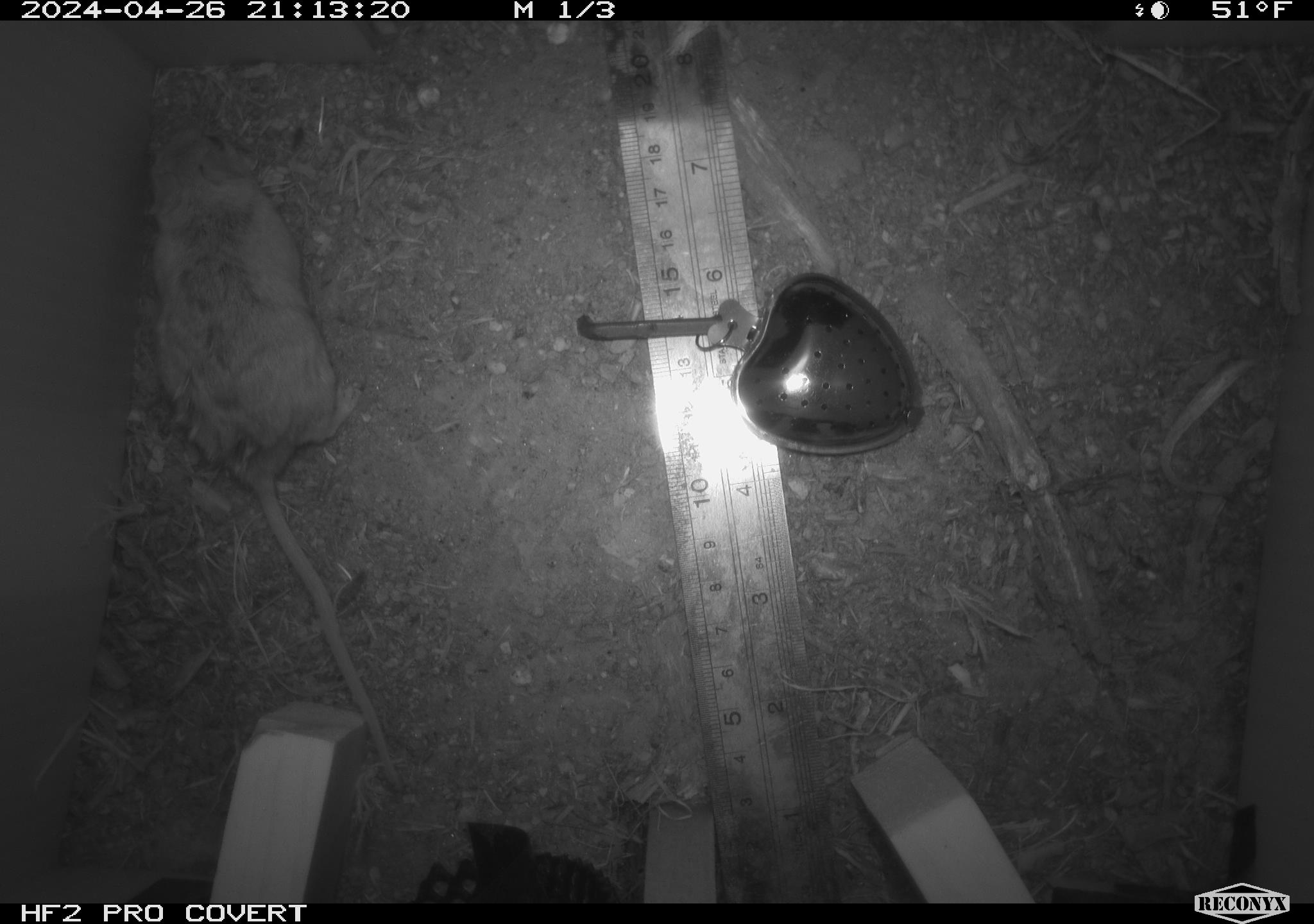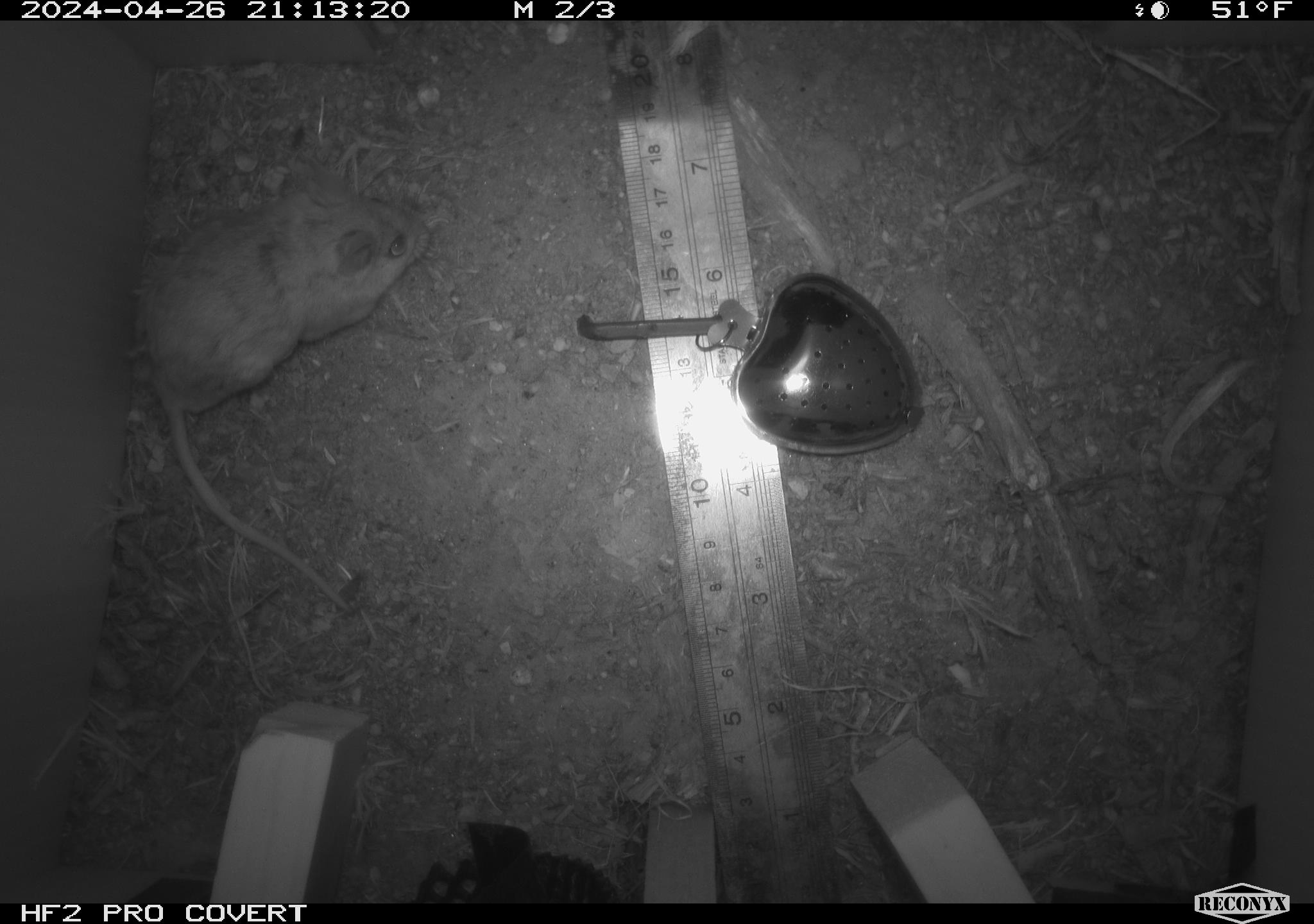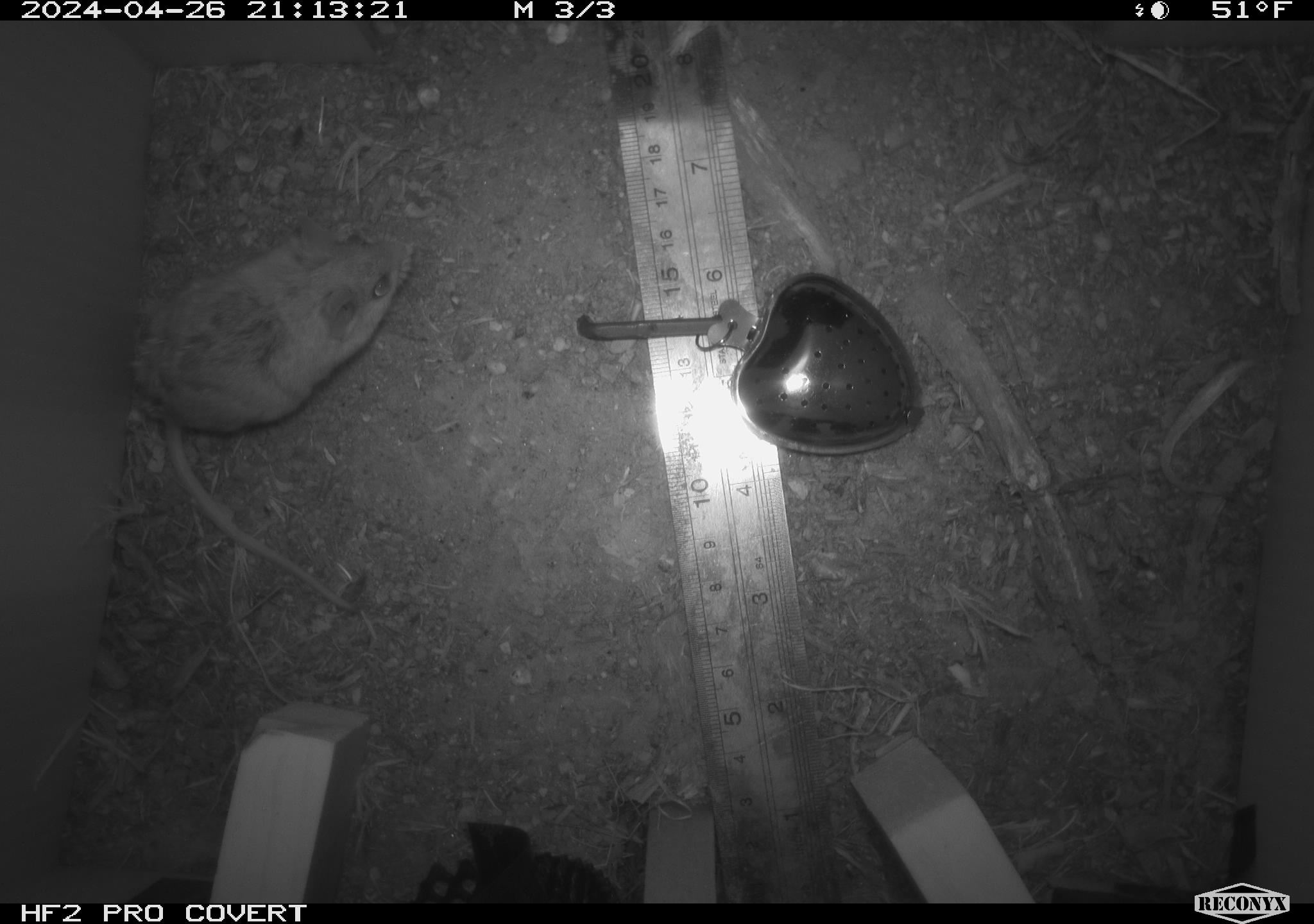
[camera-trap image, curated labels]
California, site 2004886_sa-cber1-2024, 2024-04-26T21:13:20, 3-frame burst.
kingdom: Animalia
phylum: Chordata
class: Mammalia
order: Rodentia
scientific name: Rodentia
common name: mouse species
Mouse species (Rodentia).